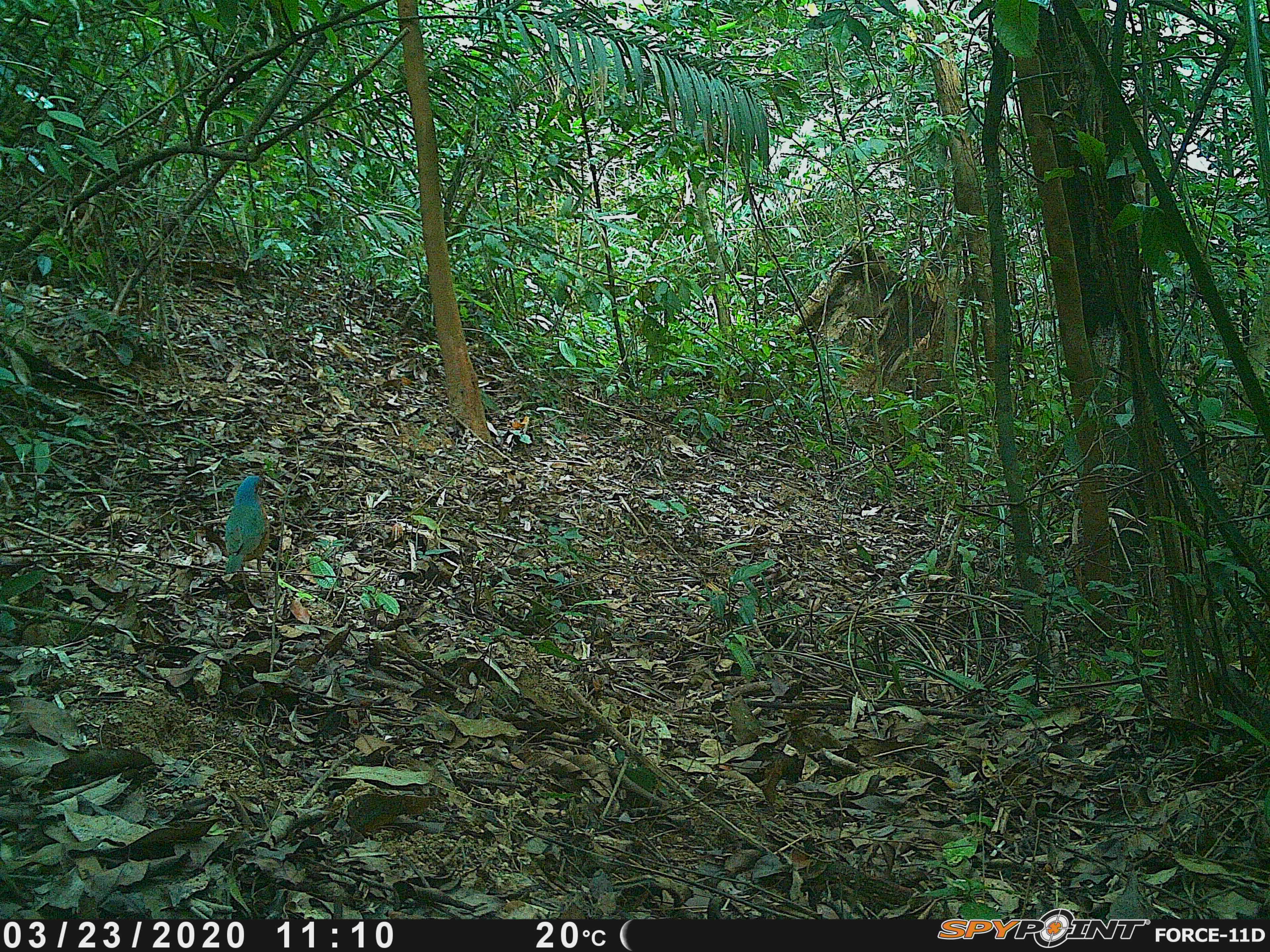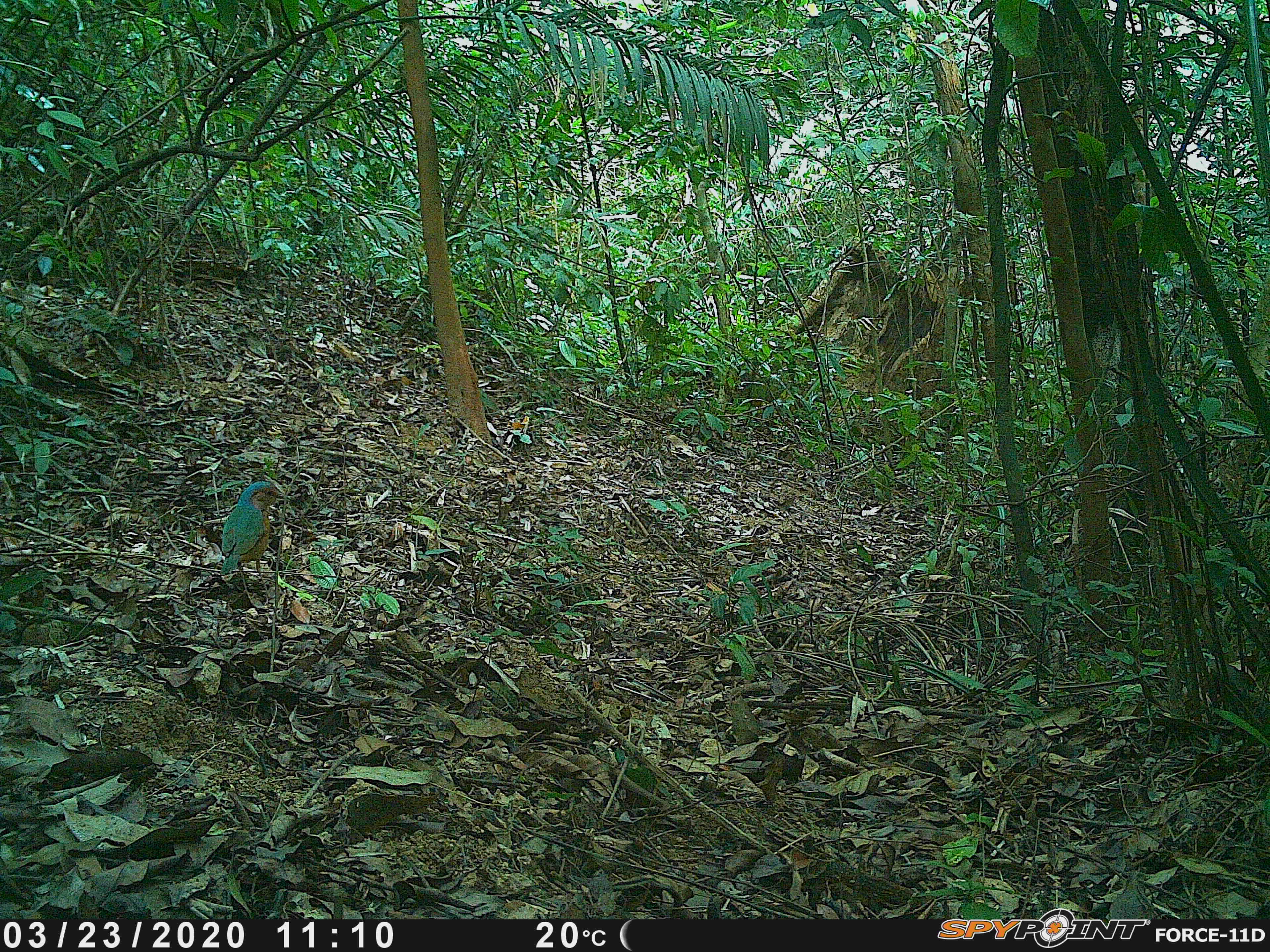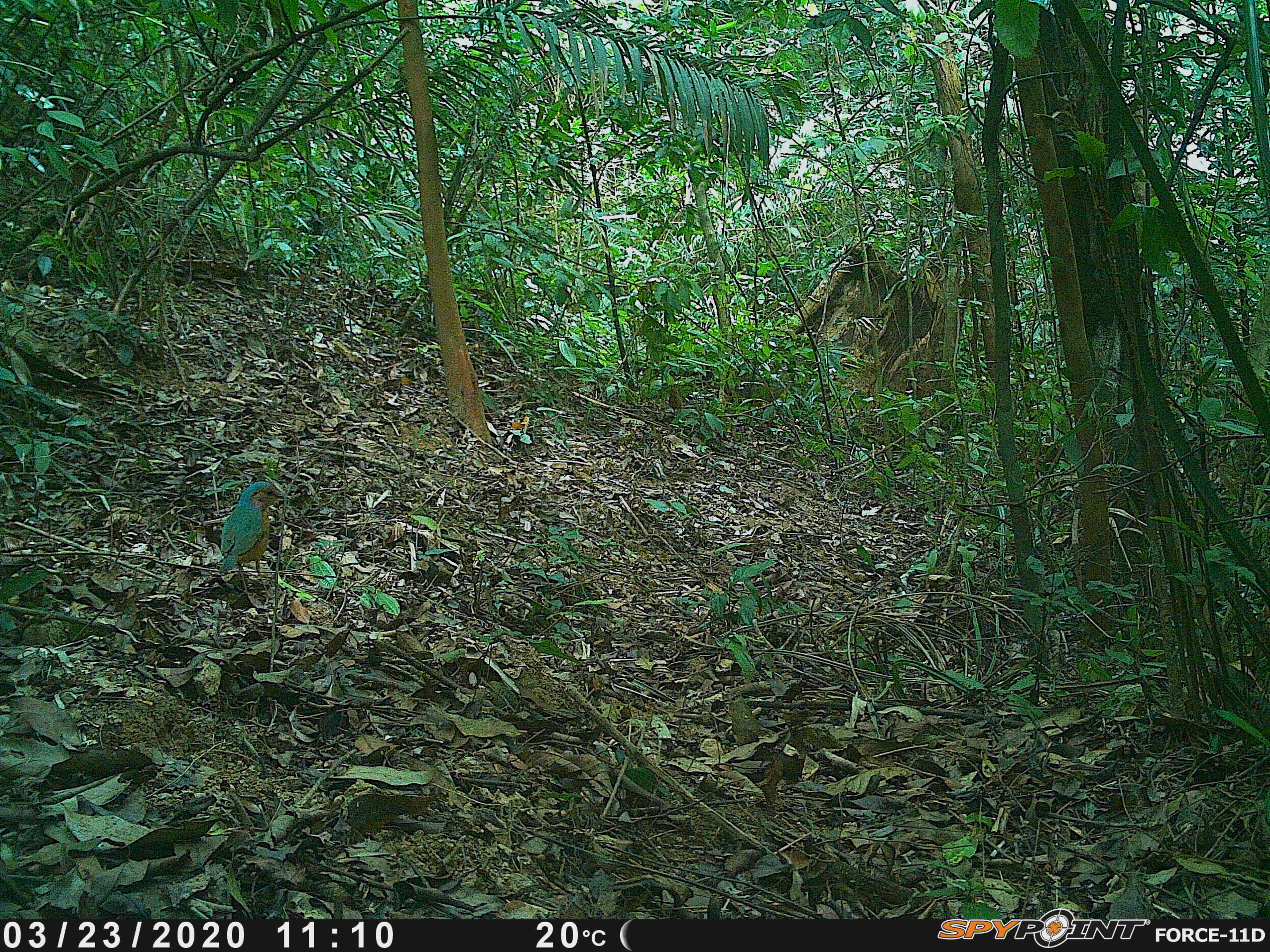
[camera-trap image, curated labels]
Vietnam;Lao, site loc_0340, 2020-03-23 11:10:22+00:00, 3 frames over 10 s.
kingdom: Animalia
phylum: Chordata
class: Aves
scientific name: Aves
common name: bird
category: unidentified bird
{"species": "unidentified bird (bird) (Aves)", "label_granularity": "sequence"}